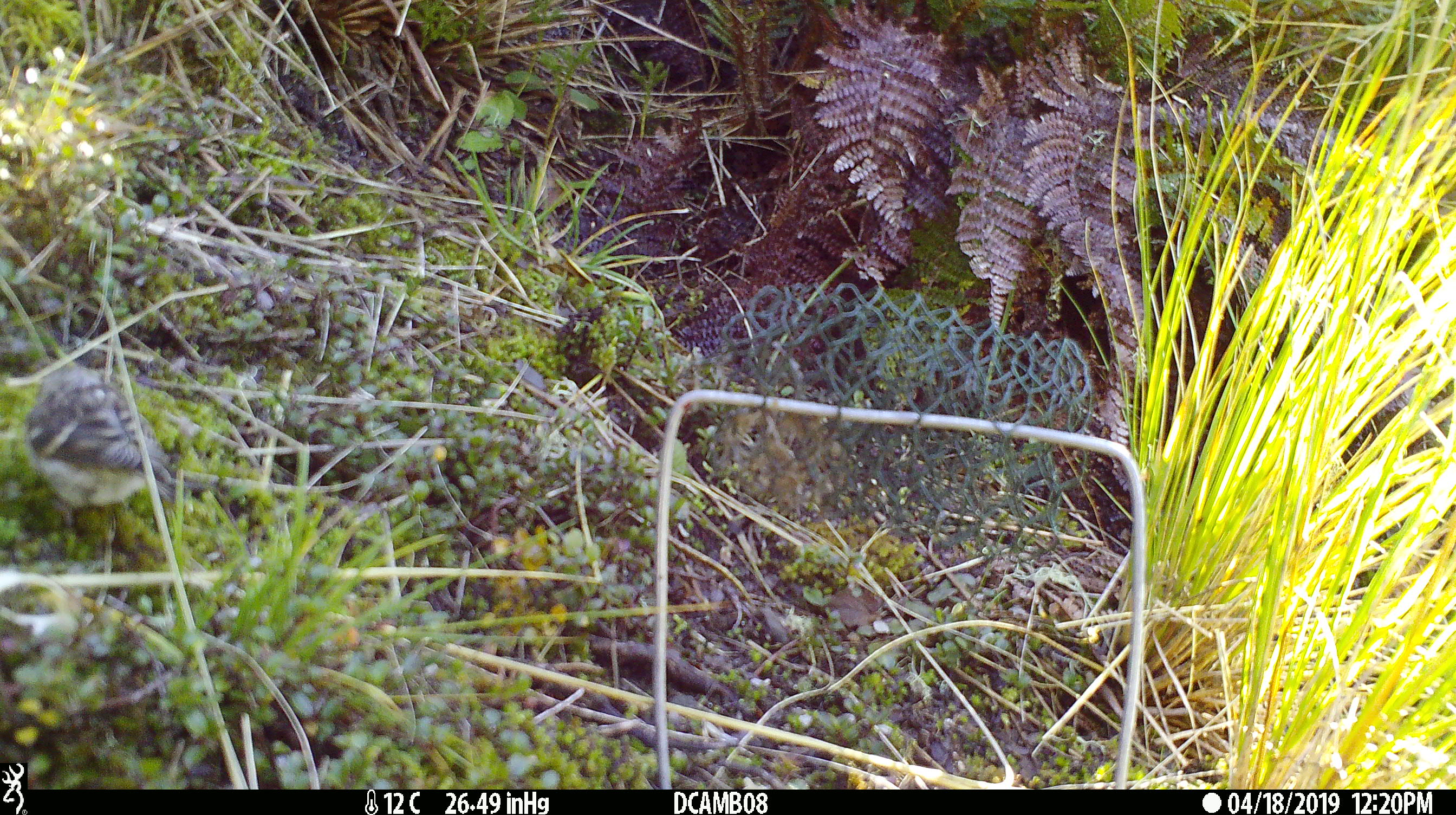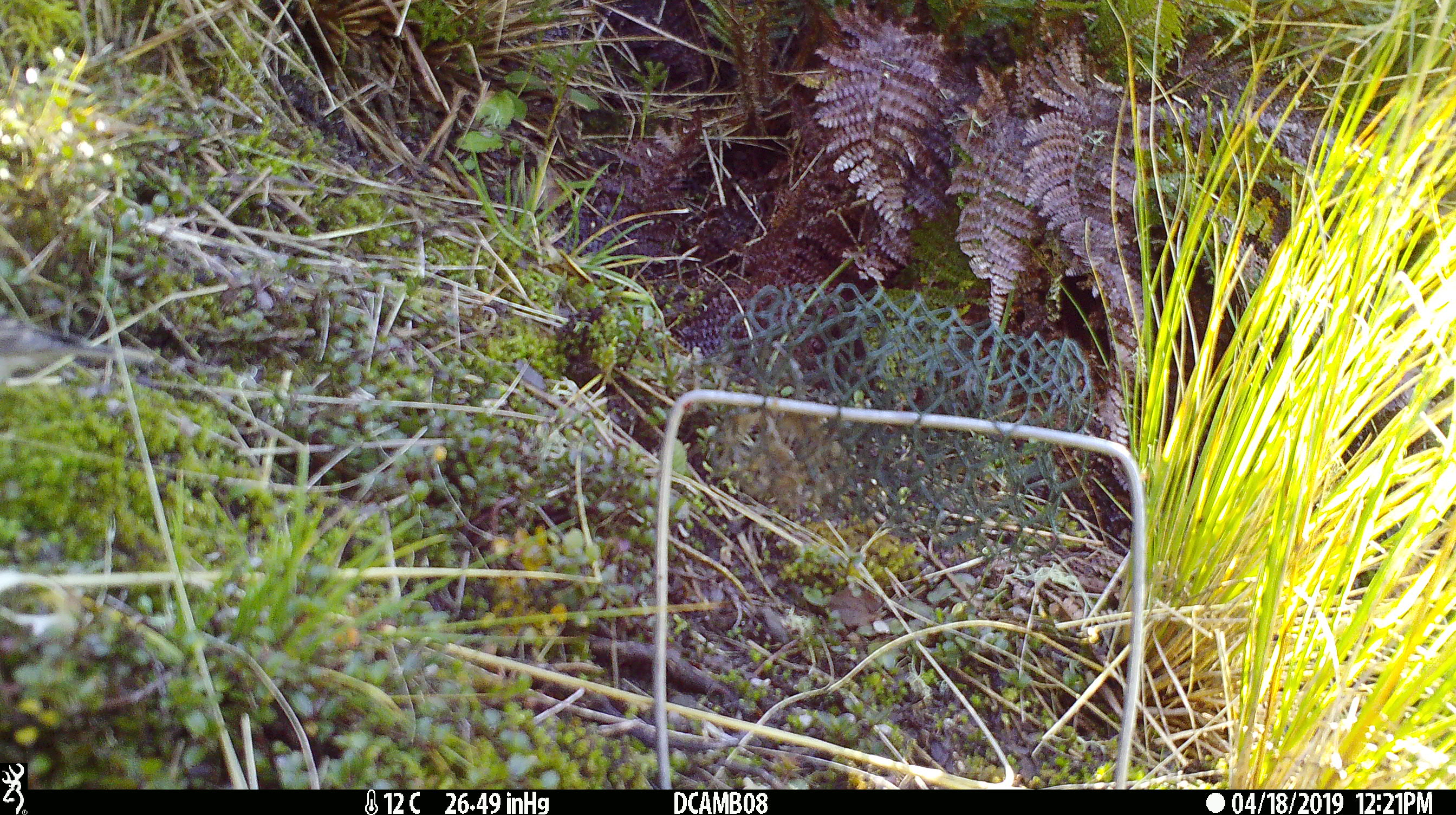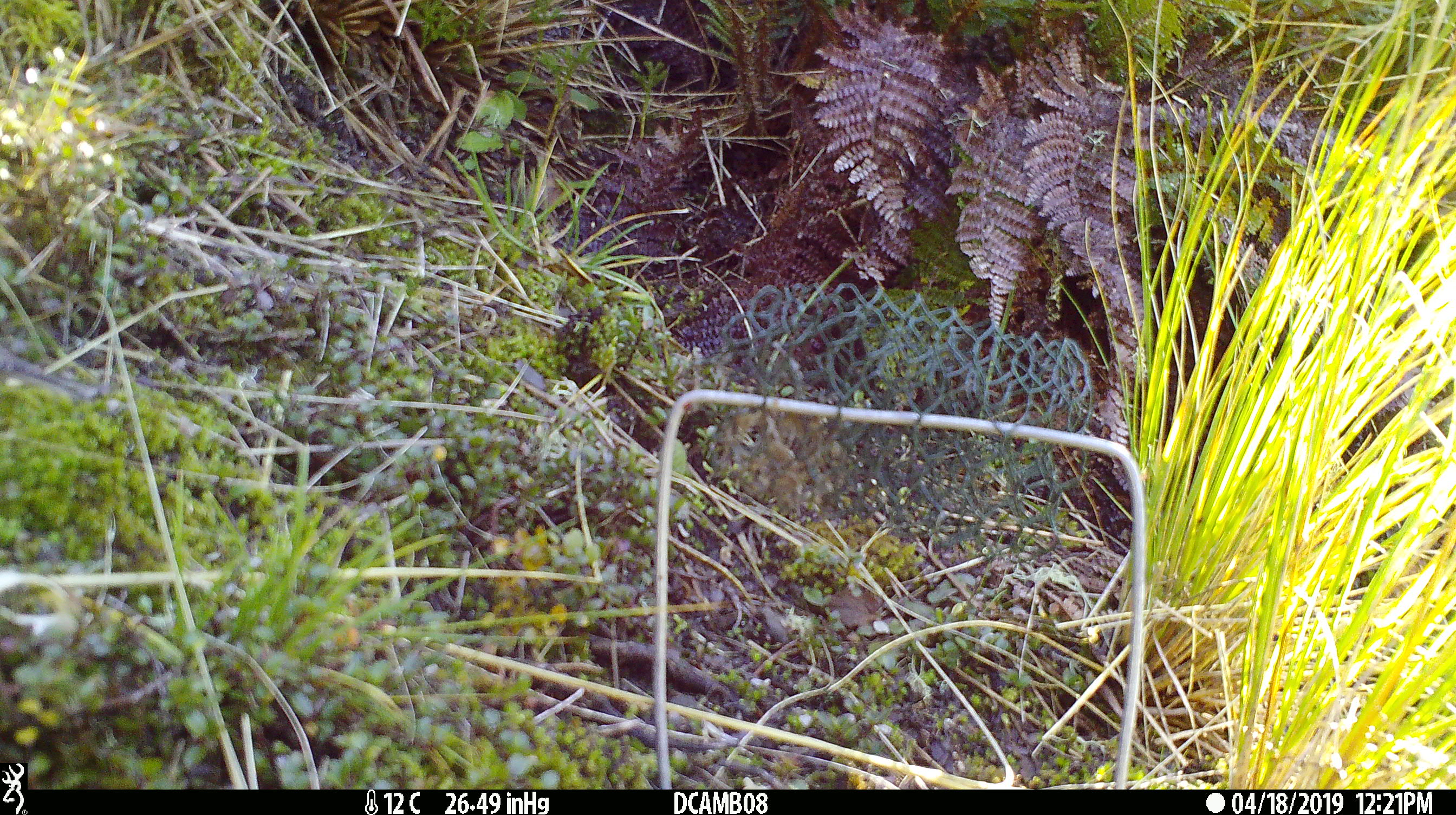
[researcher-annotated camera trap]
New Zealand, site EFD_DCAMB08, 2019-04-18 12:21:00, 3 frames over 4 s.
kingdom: Animalia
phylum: Chordata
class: Aves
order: Passeriformes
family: Acanthisittidae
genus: Acanthisitta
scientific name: Acanthisitta chloris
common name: rifleman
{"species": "rifleman (Acanthisitta chloris)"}